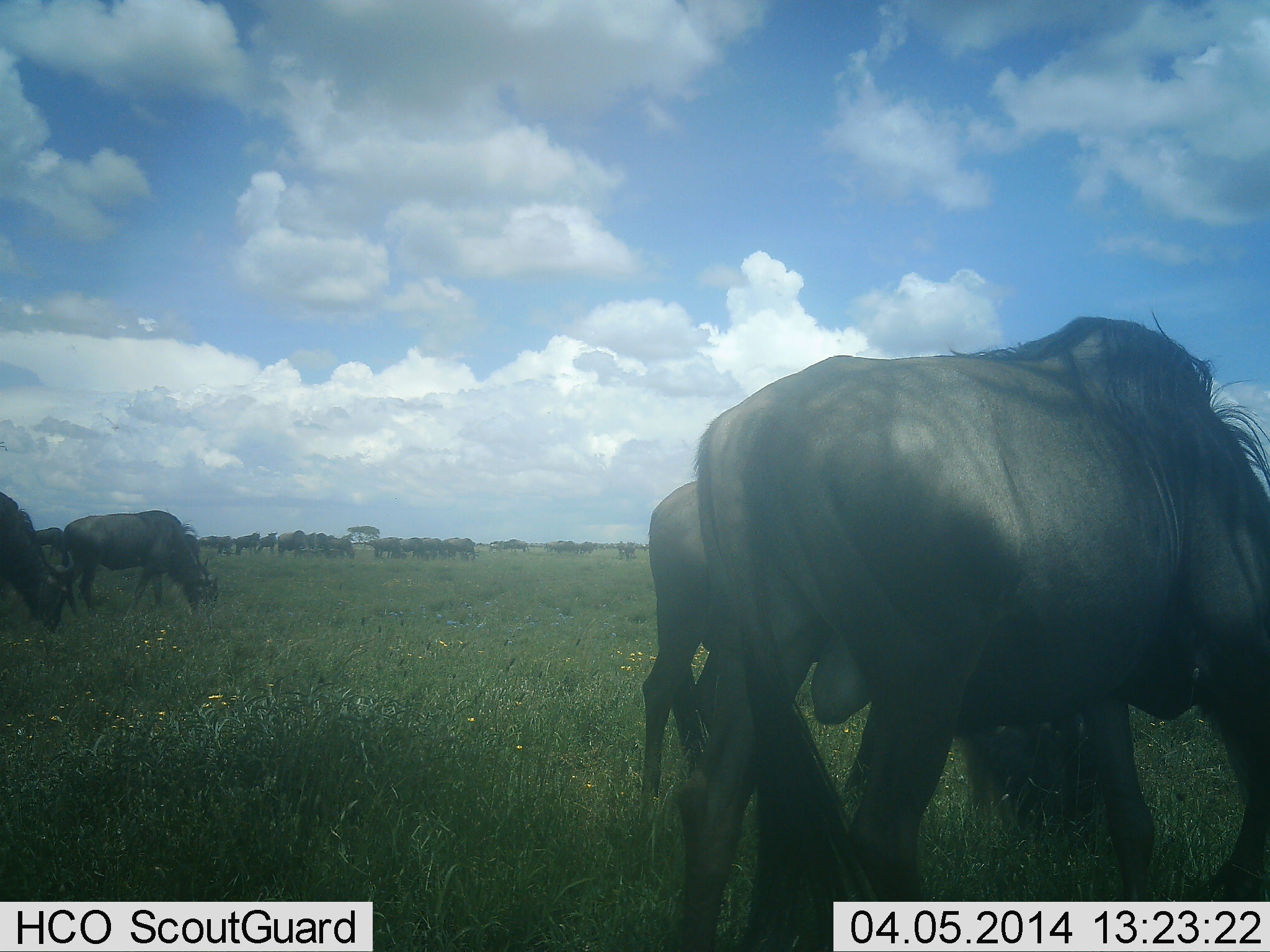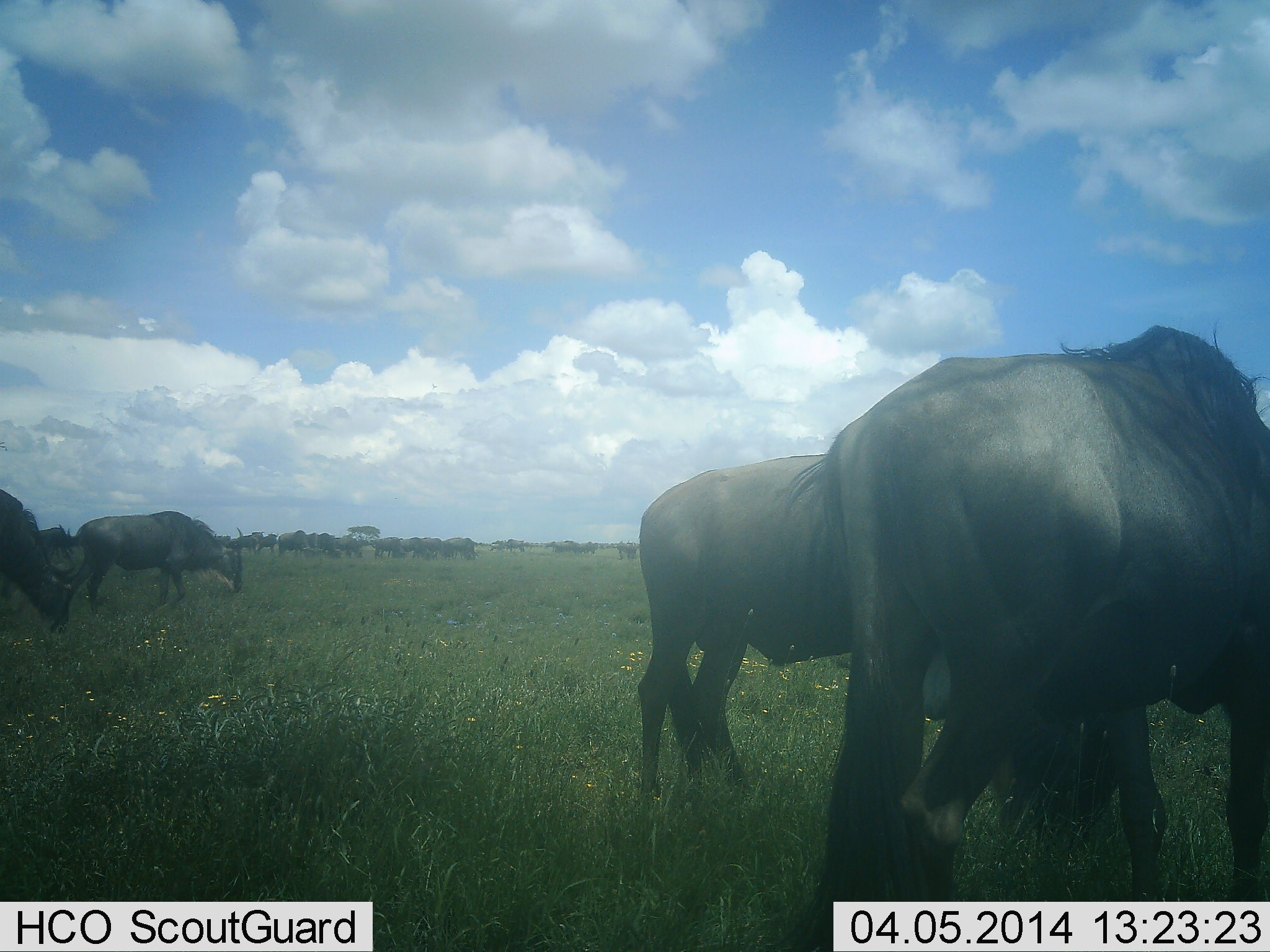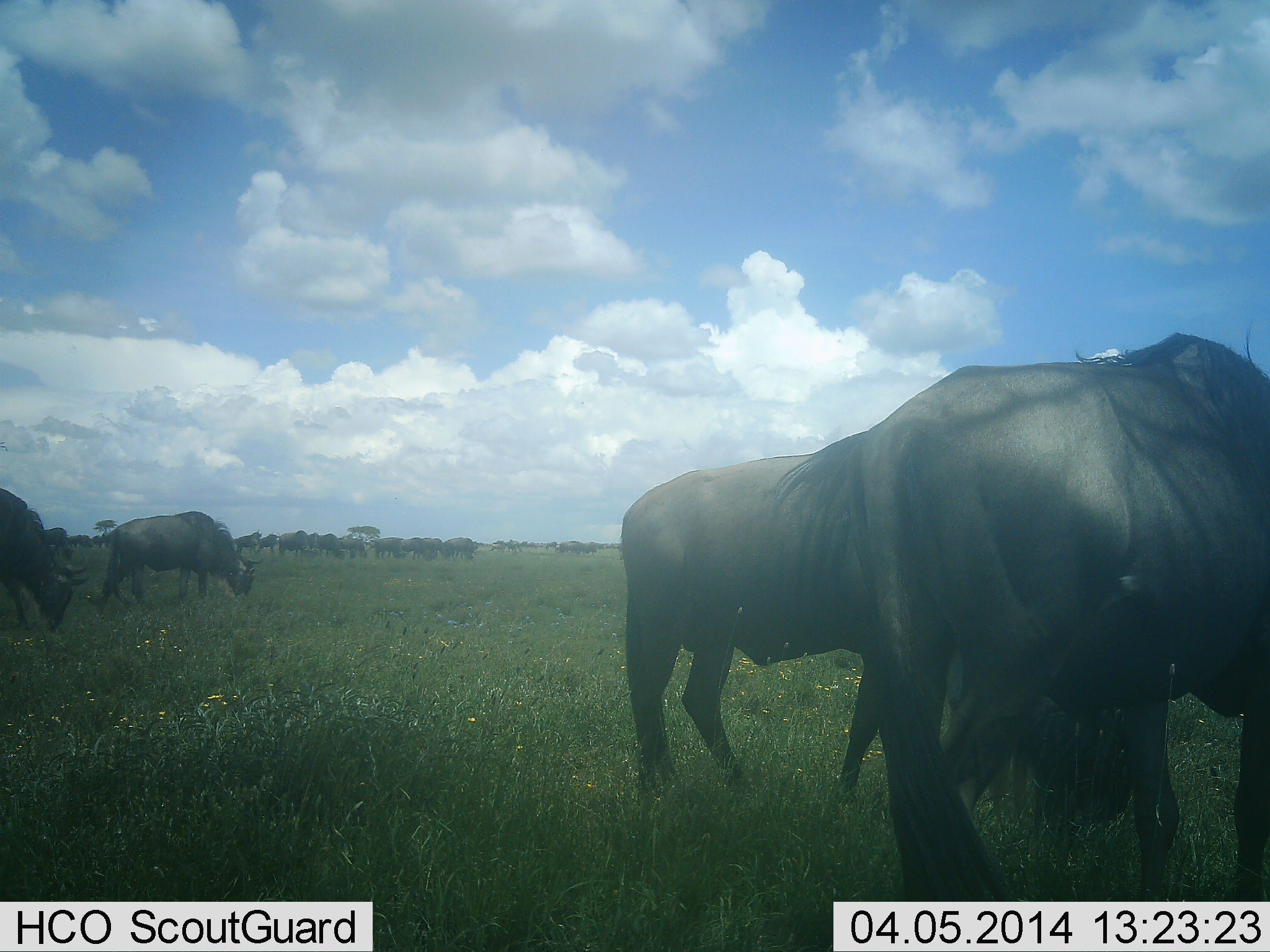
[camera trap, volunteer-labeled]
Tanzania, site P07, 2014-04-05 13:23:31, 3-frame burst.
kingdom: Animalia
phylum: Chordata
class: Mammalia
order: Artiodactyla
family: Bovidae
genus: Connochaetes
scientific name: Connochaetes taurinus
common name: blue wildebeest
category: wildebeest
Wildebeest (blue wildebeest) (Connochaetes taurinus), count 11-50. Behavior (volunteer vote fractions): standing 40%, resting 0%, moving 30%, interacting 0%. Young present (vote fraction): 0%. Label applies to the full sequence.